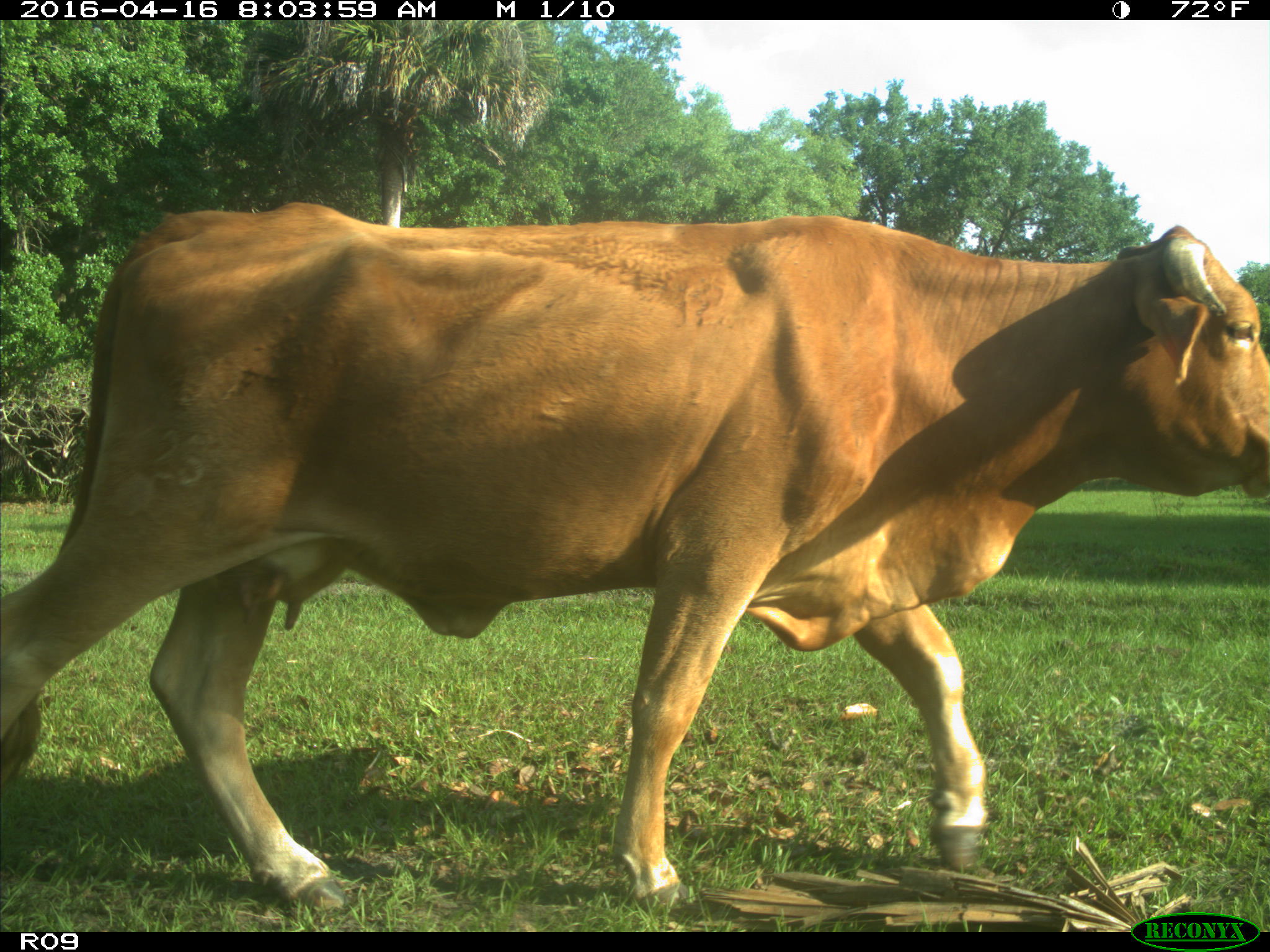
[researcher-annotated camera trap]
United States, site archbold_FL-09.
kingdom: Animalia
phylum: Chordata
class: Mammalia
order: Artiodactyla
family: Bovidae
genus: Bos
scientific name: Bos taurus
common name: domestic cow